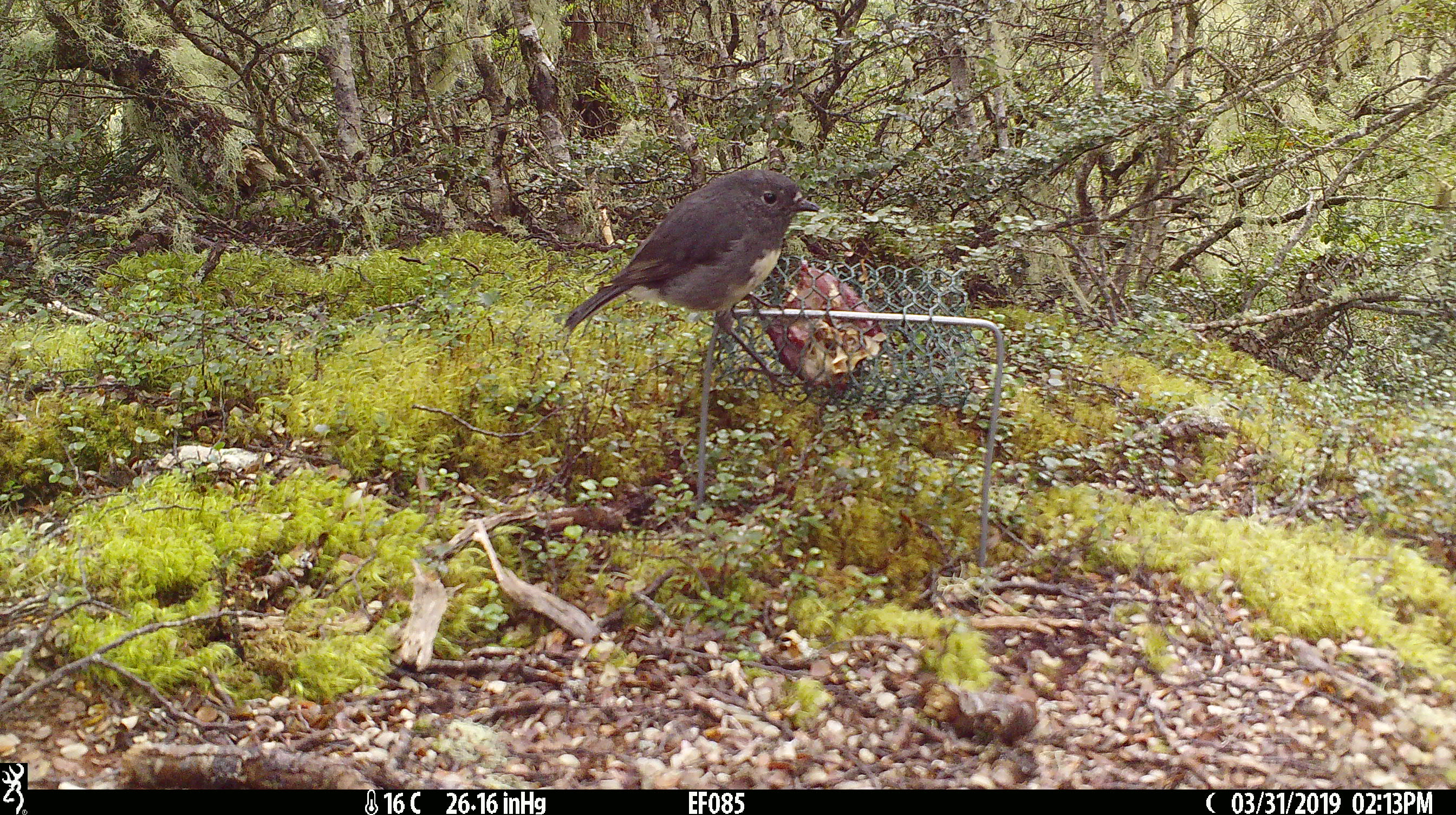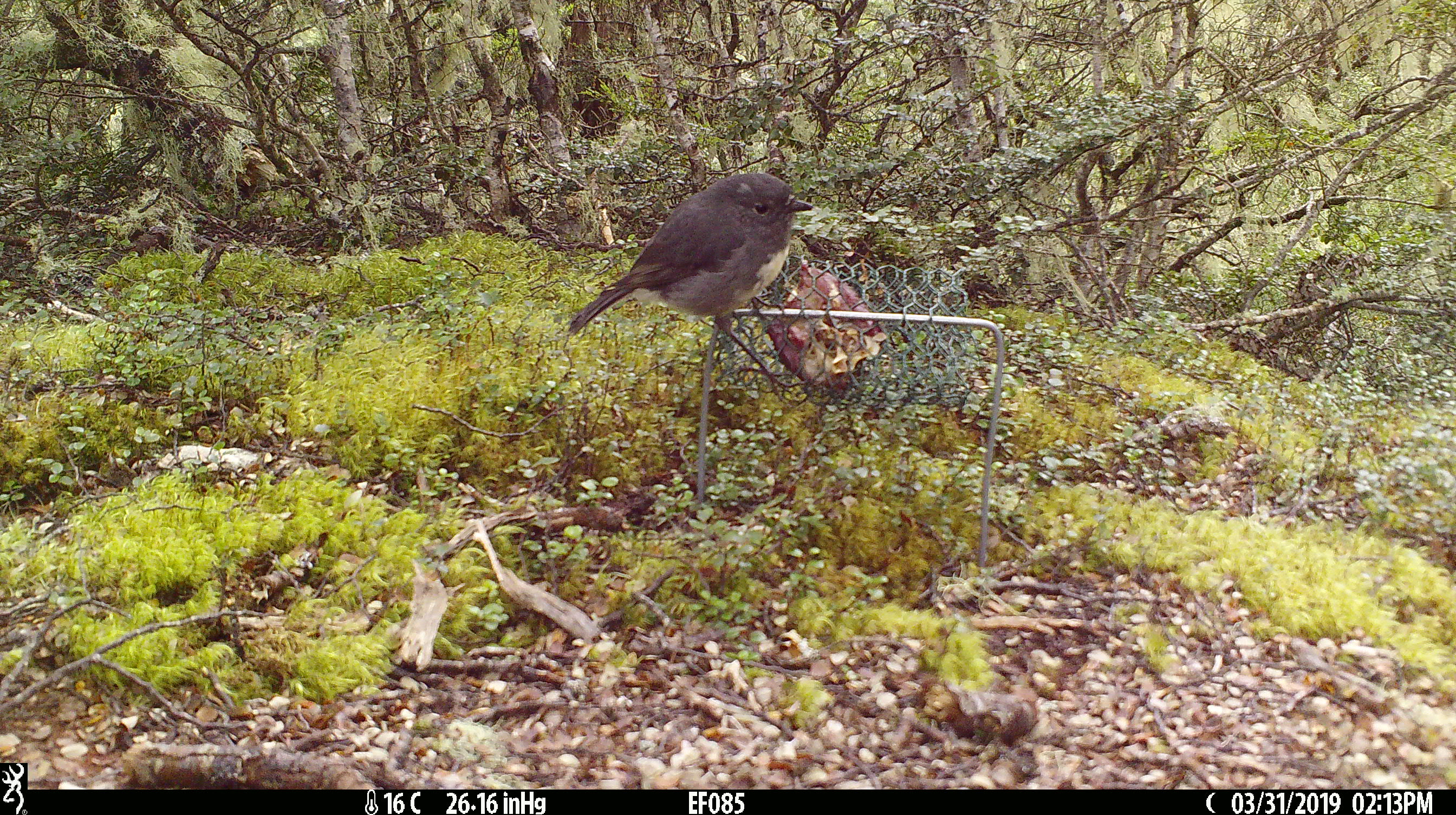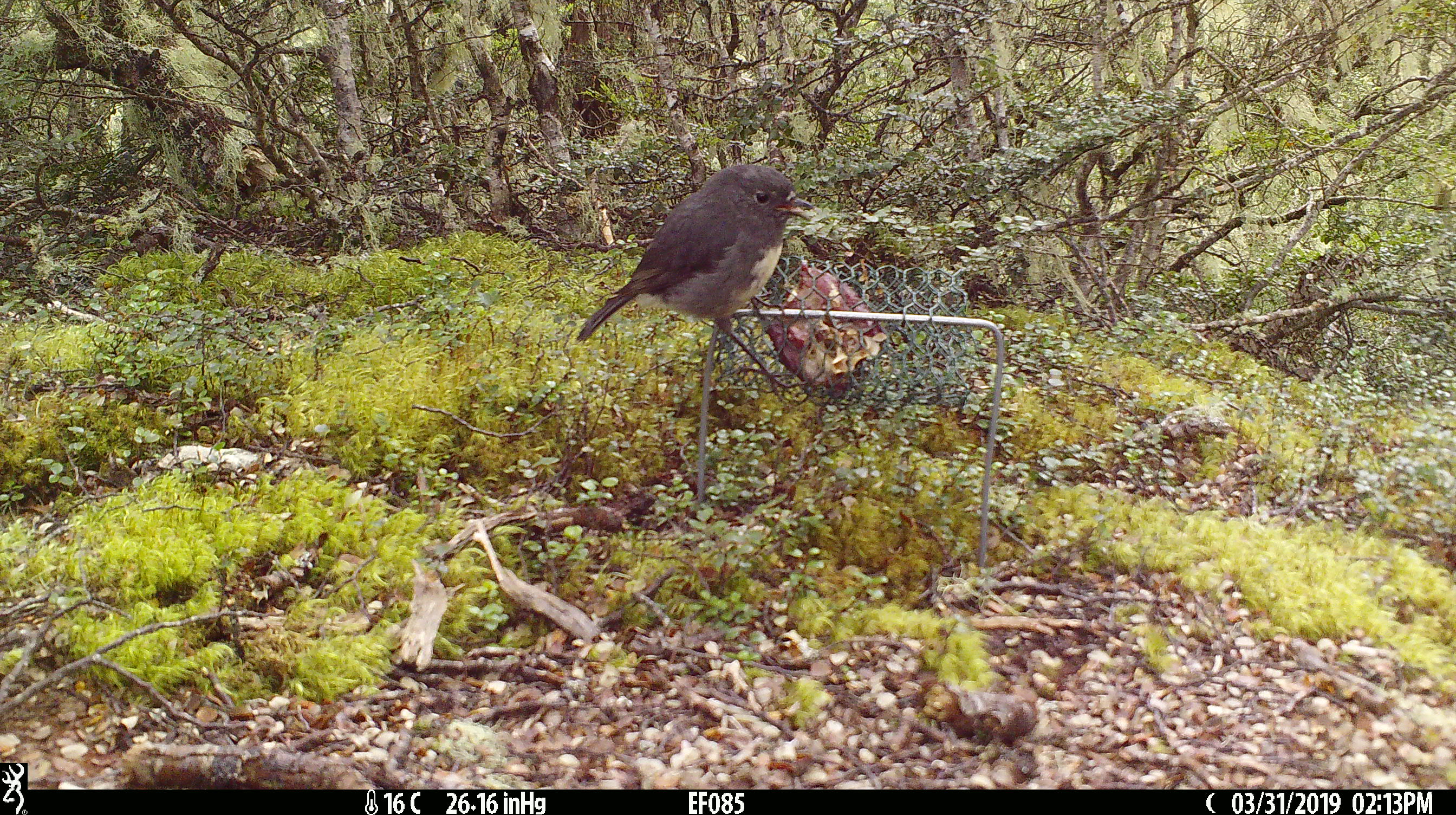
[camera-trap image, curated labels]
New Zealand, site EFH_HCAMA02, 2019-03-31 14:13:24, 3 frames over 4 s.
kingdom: Animalia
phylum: Chordata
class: Aves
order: Passeriformes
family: Petroicidae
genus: Petroica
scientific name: Petroica australis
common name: new zealand robin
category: robin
Robin (new zealand robin) (Petroica australis).